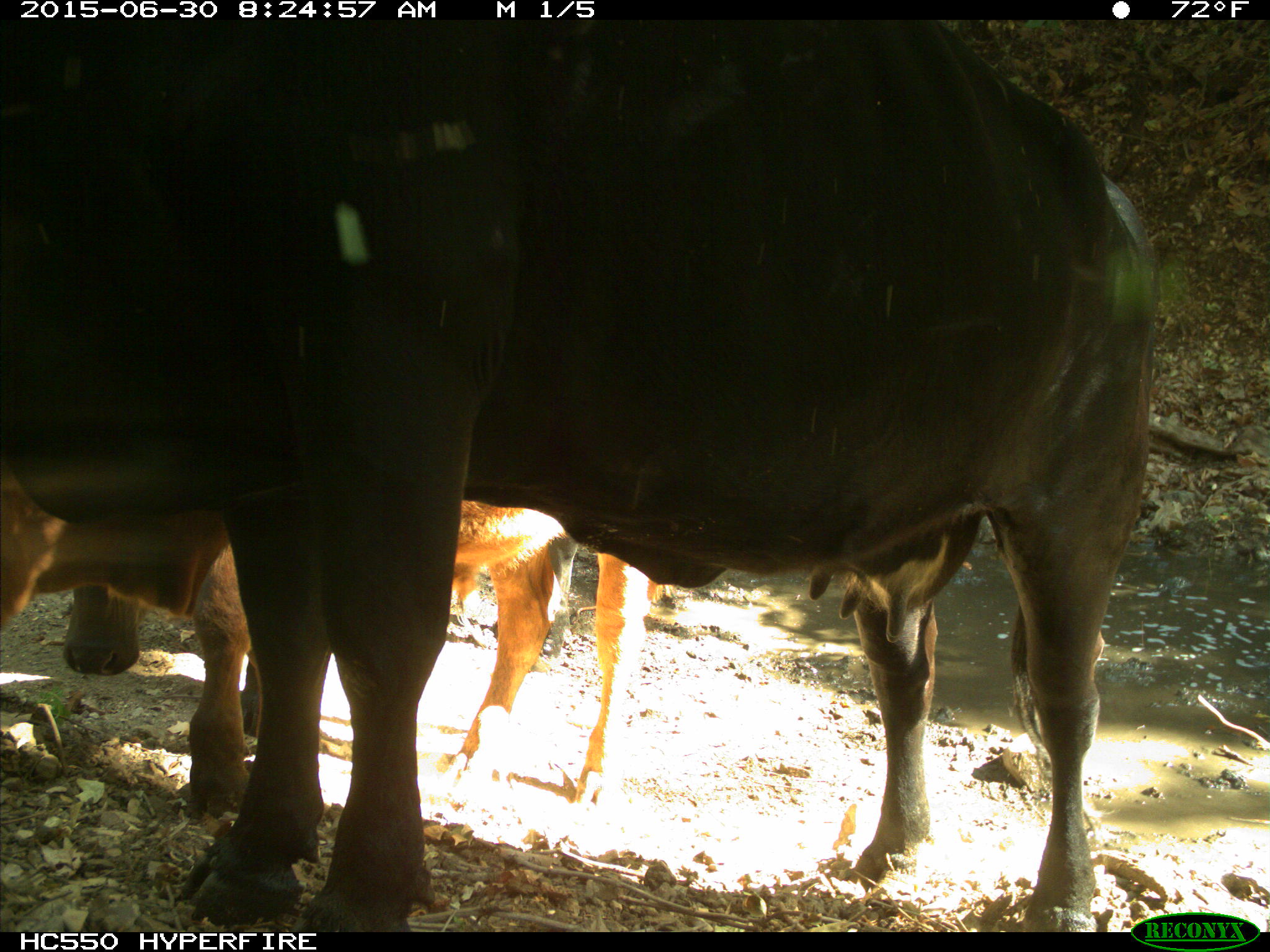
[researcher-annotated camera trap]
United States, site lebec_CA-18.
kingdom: Animalia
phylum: Chordata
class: Mammalia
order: Artiodactyla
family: Bovidae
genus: Bos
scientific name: Bos taurus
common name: domestic cow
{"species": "Bos taurus (domestic cow)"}